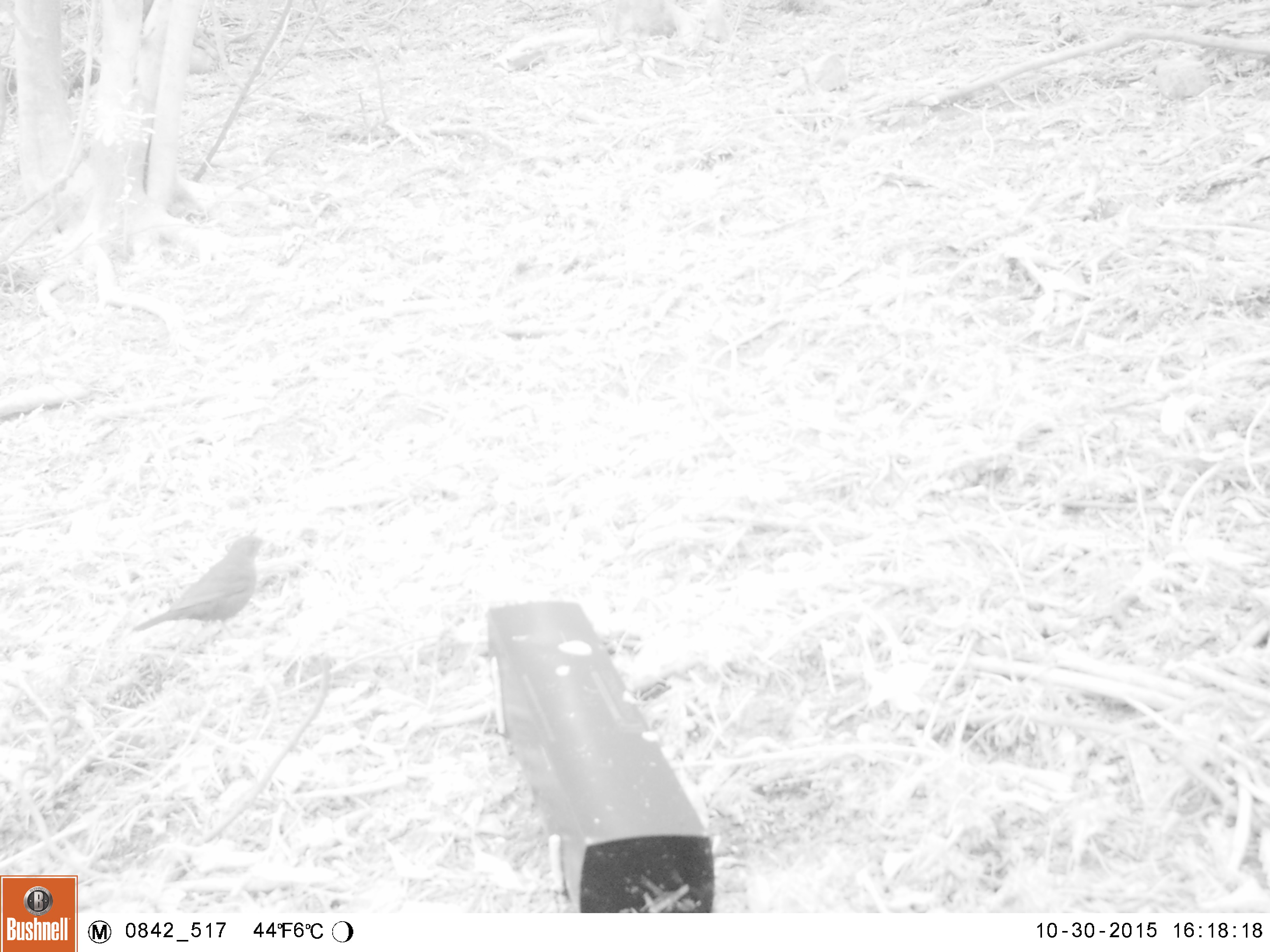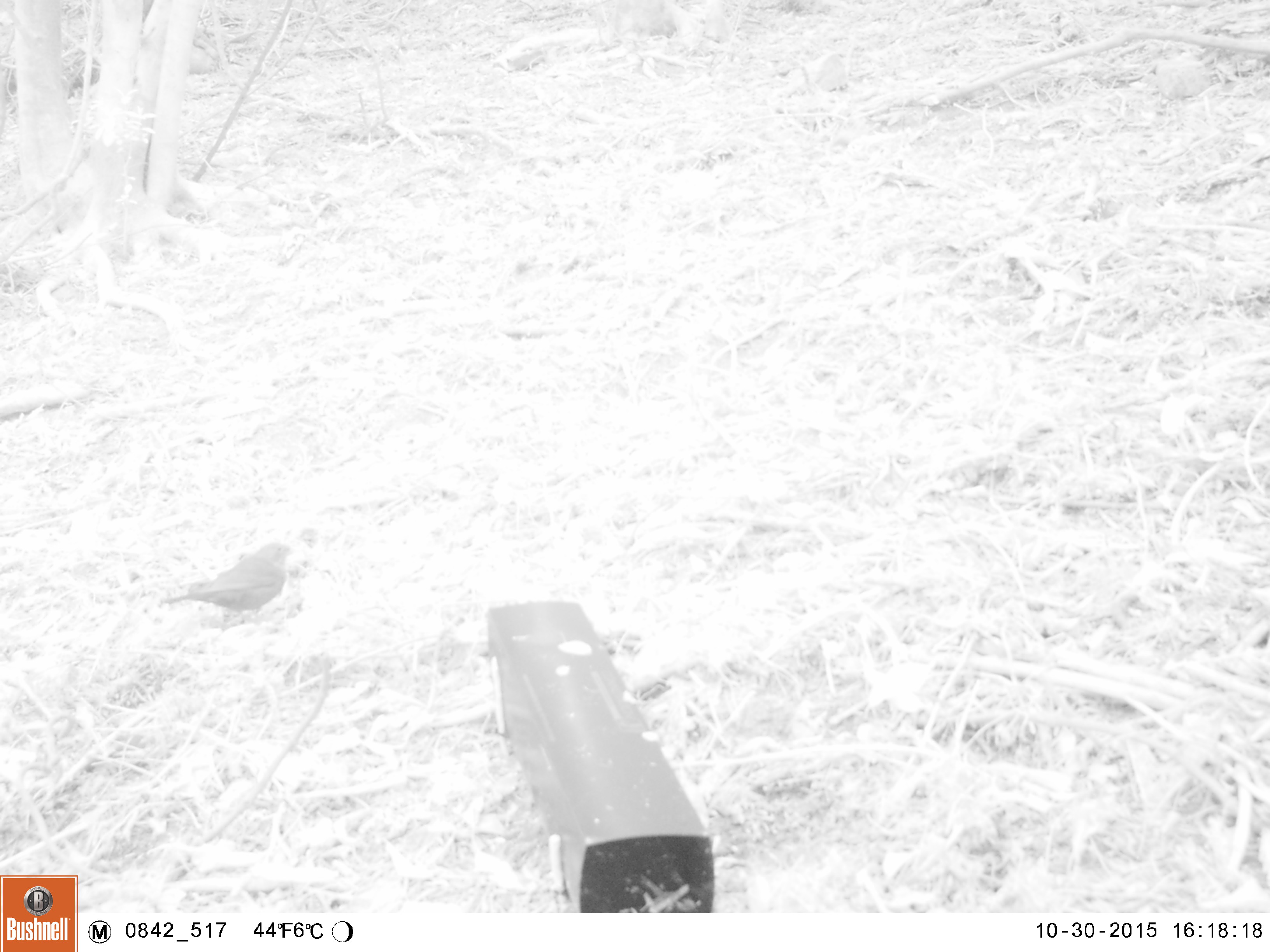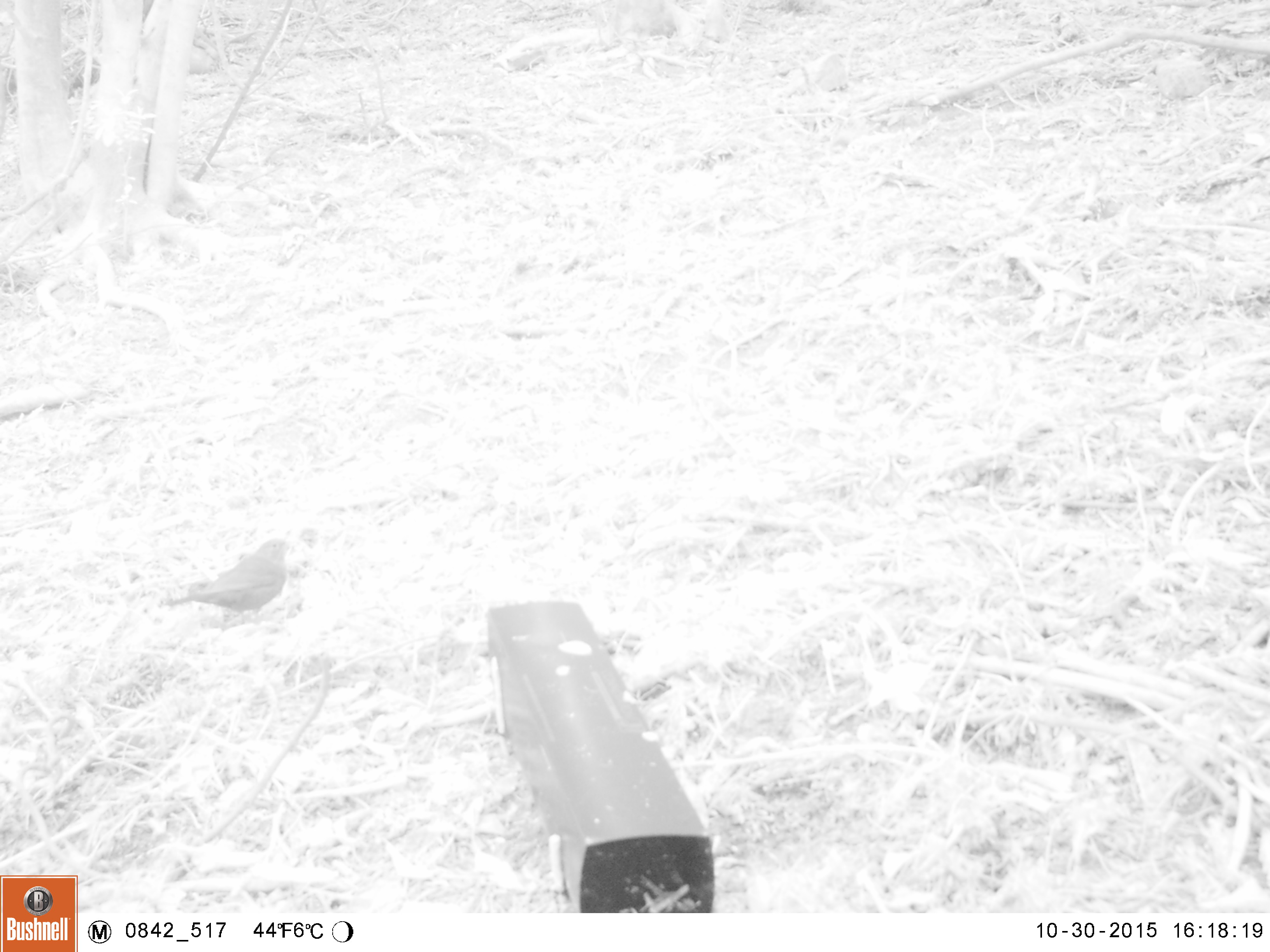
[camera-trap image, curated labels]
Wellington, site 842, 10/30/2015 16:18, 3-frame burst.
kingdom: Animalia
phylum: Chordata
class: Aves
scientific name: Aves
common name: bird